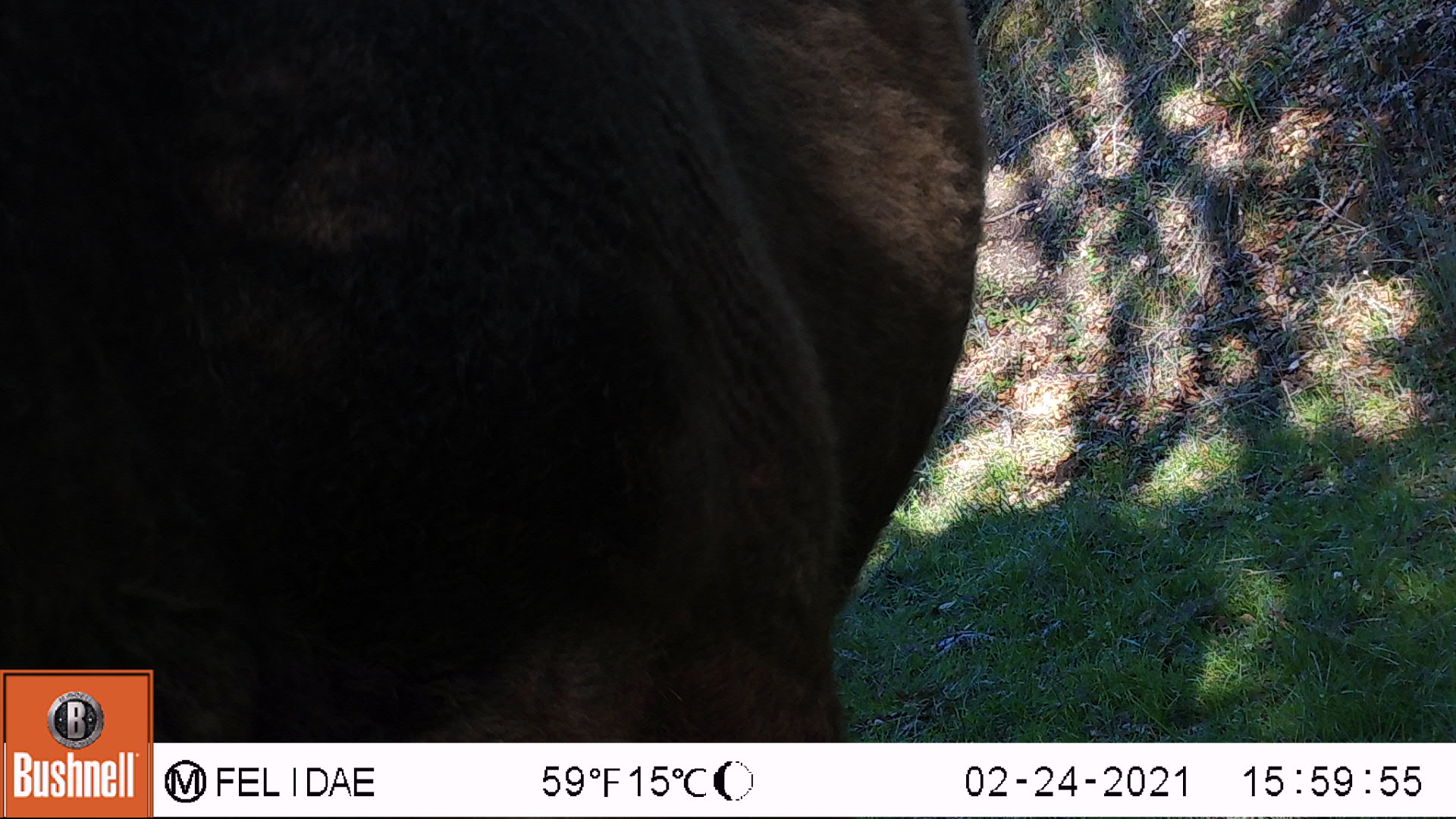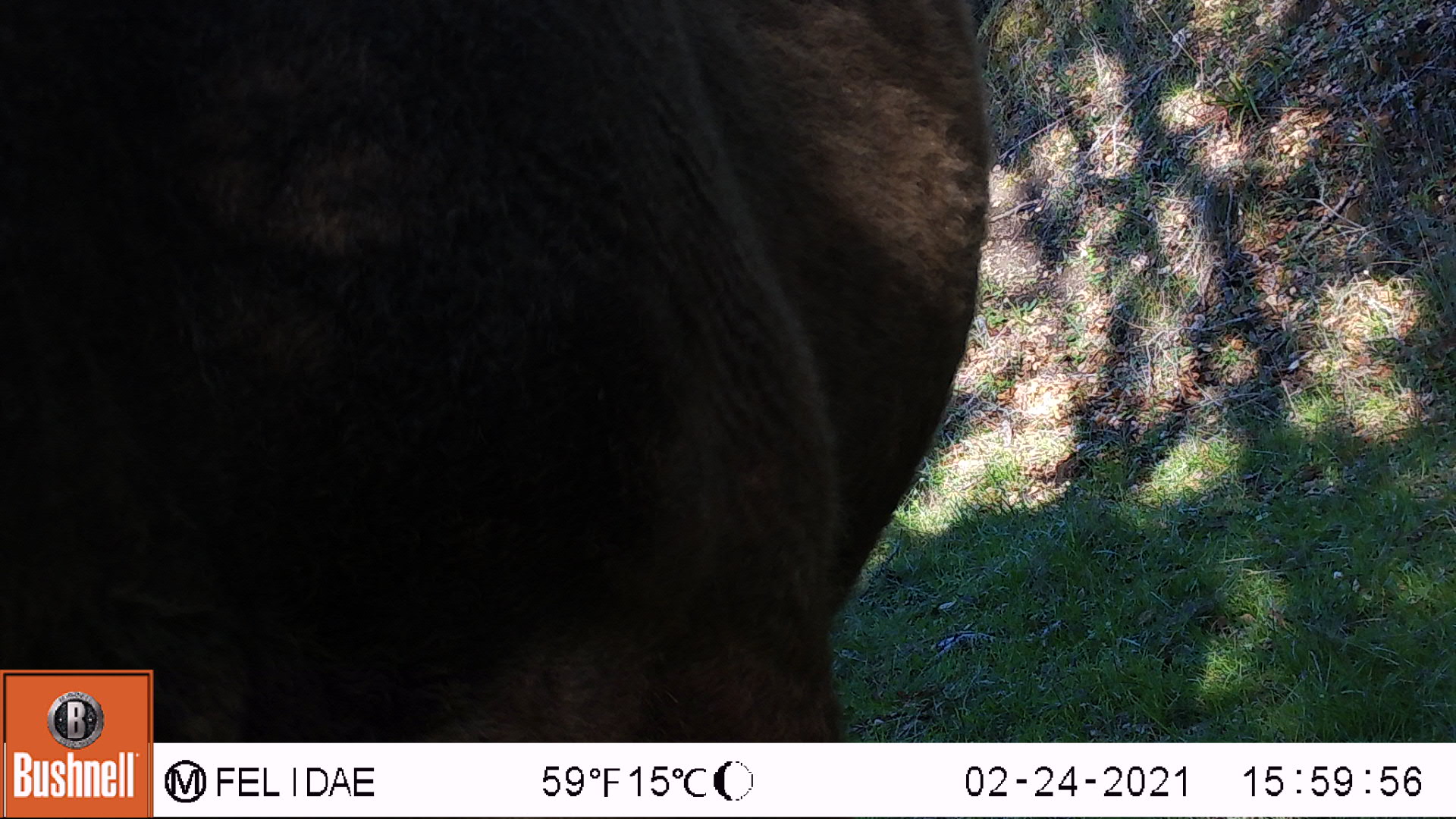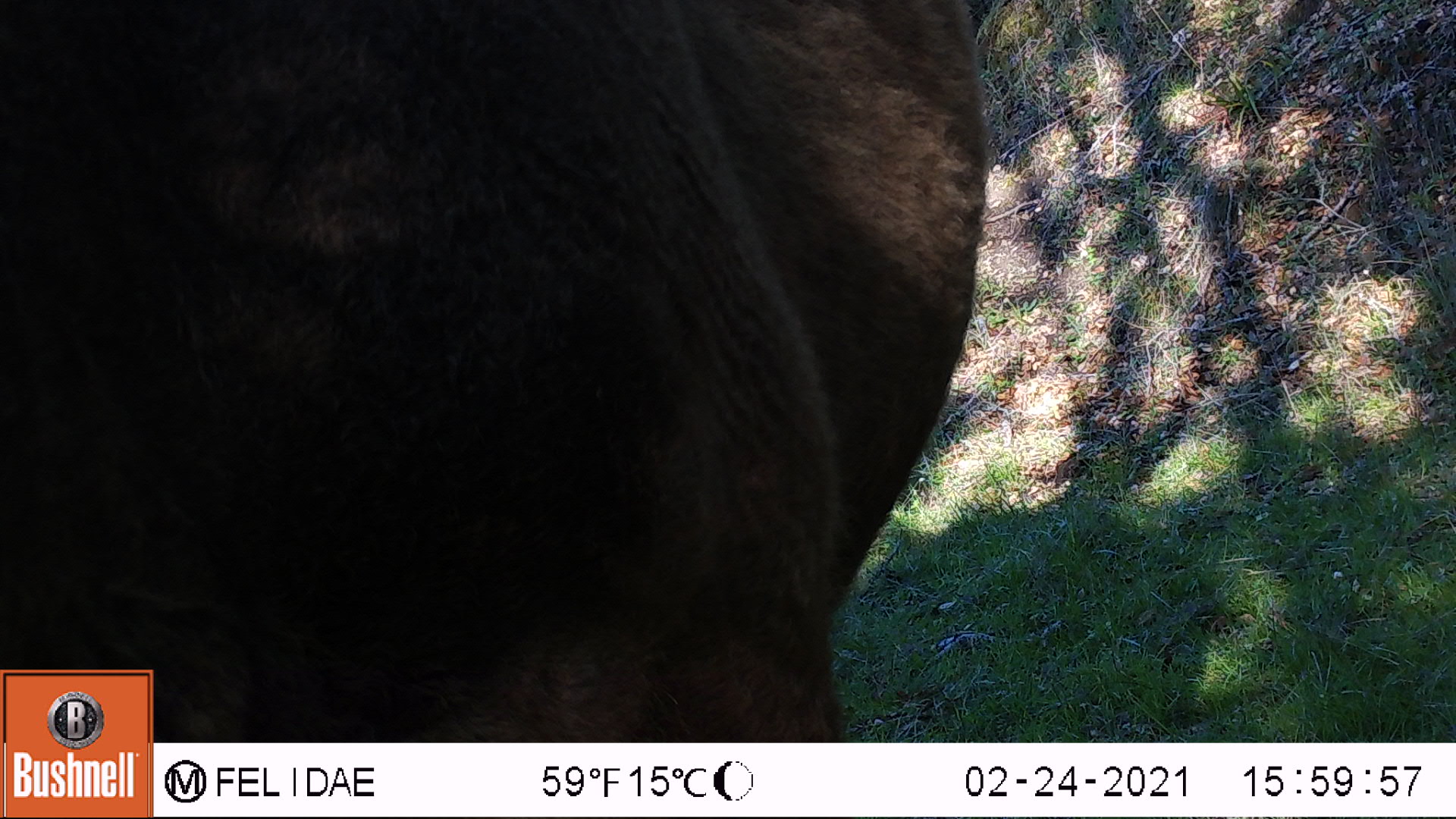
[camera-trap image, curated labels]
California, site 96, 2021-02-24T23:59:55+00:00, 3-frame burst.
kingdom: Animalia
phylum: Chordata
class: Mammalia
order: Artiodactyla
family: Bovidae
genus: Bos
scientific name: Bos taurus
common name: domestic cattle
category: cattle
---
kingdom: Animalia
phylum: Chordata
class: Mammalia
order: Artiodactyla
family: Cervidae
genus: Cervus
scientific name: Cervus canadensis nannodes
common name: tule elk